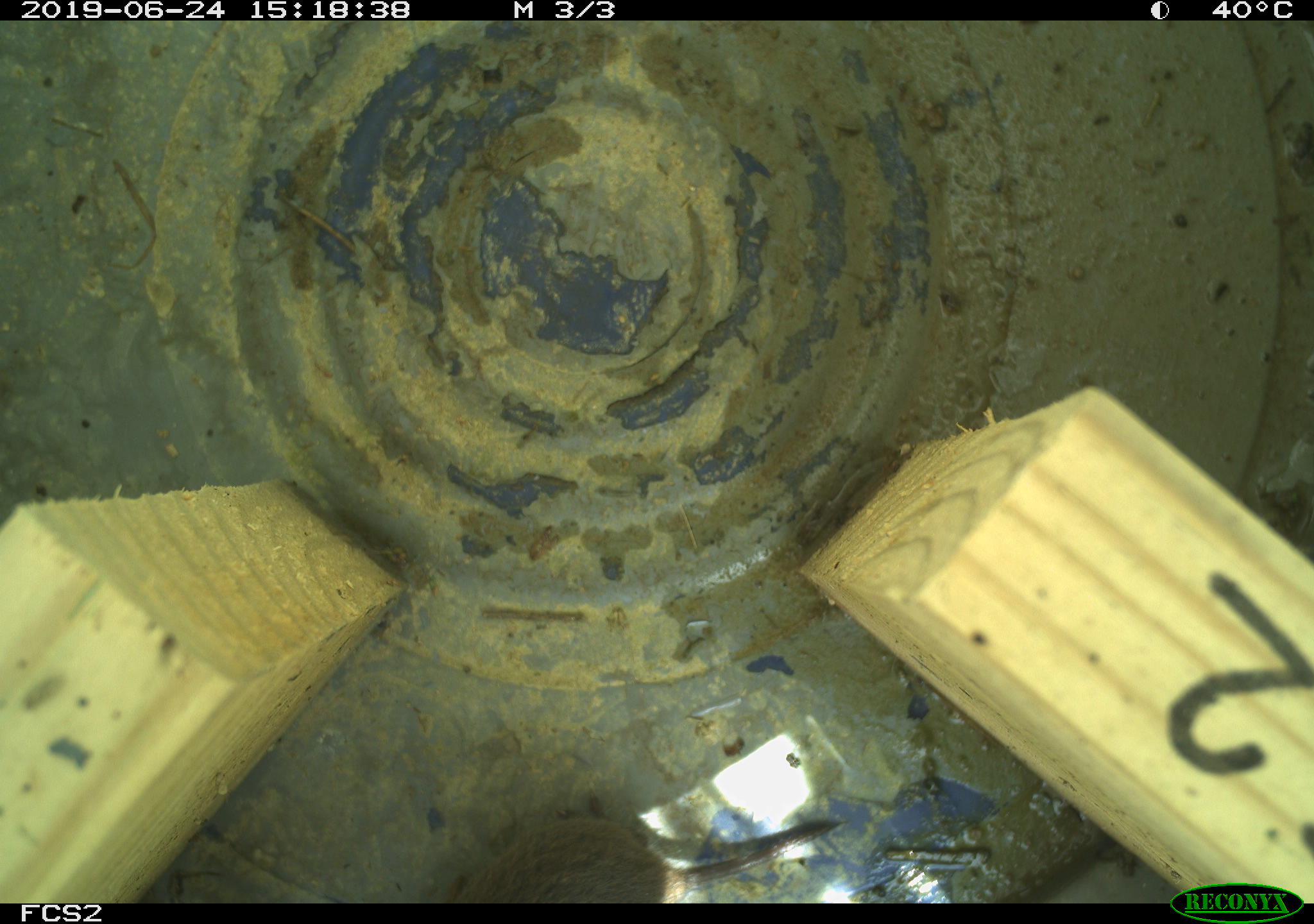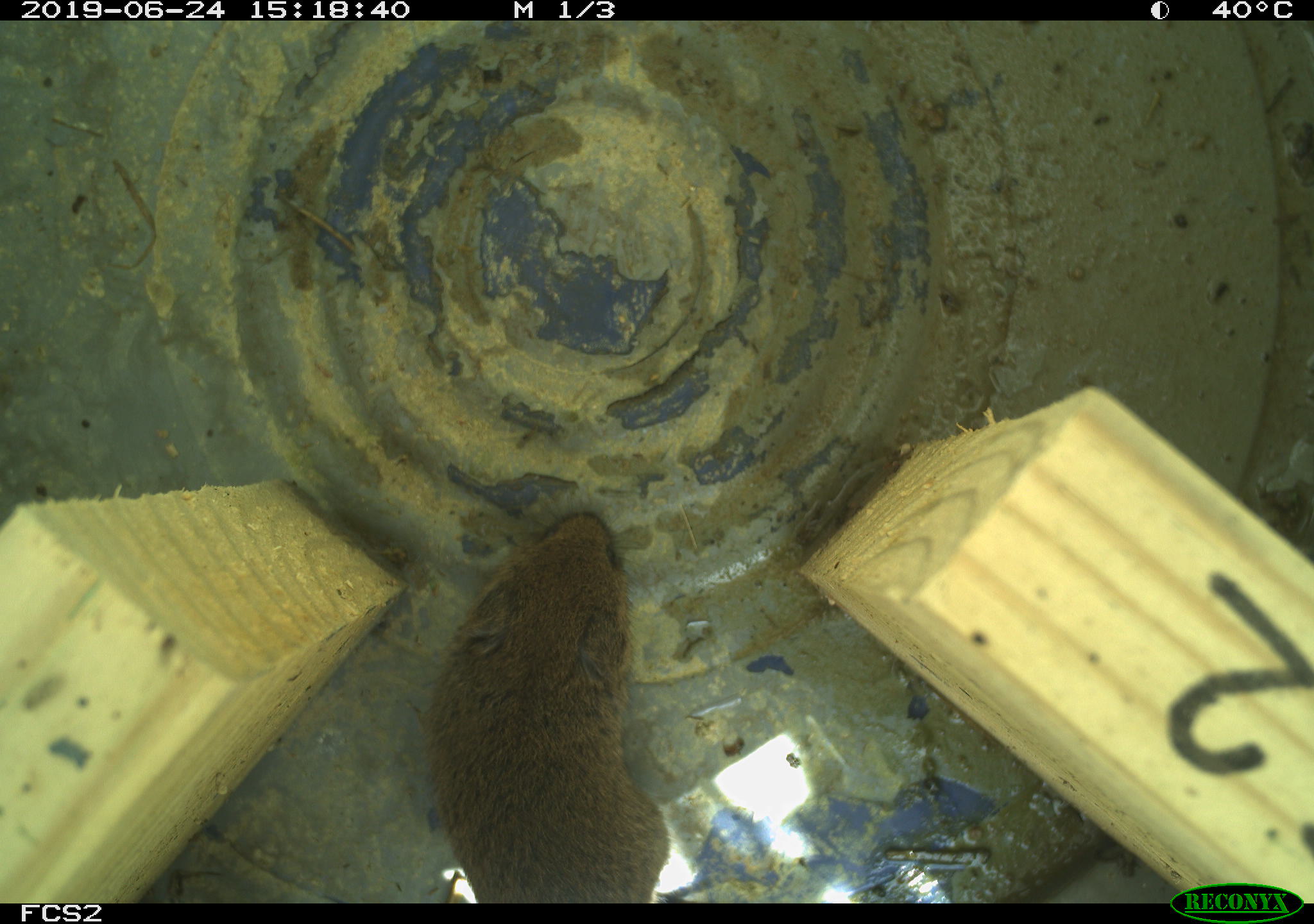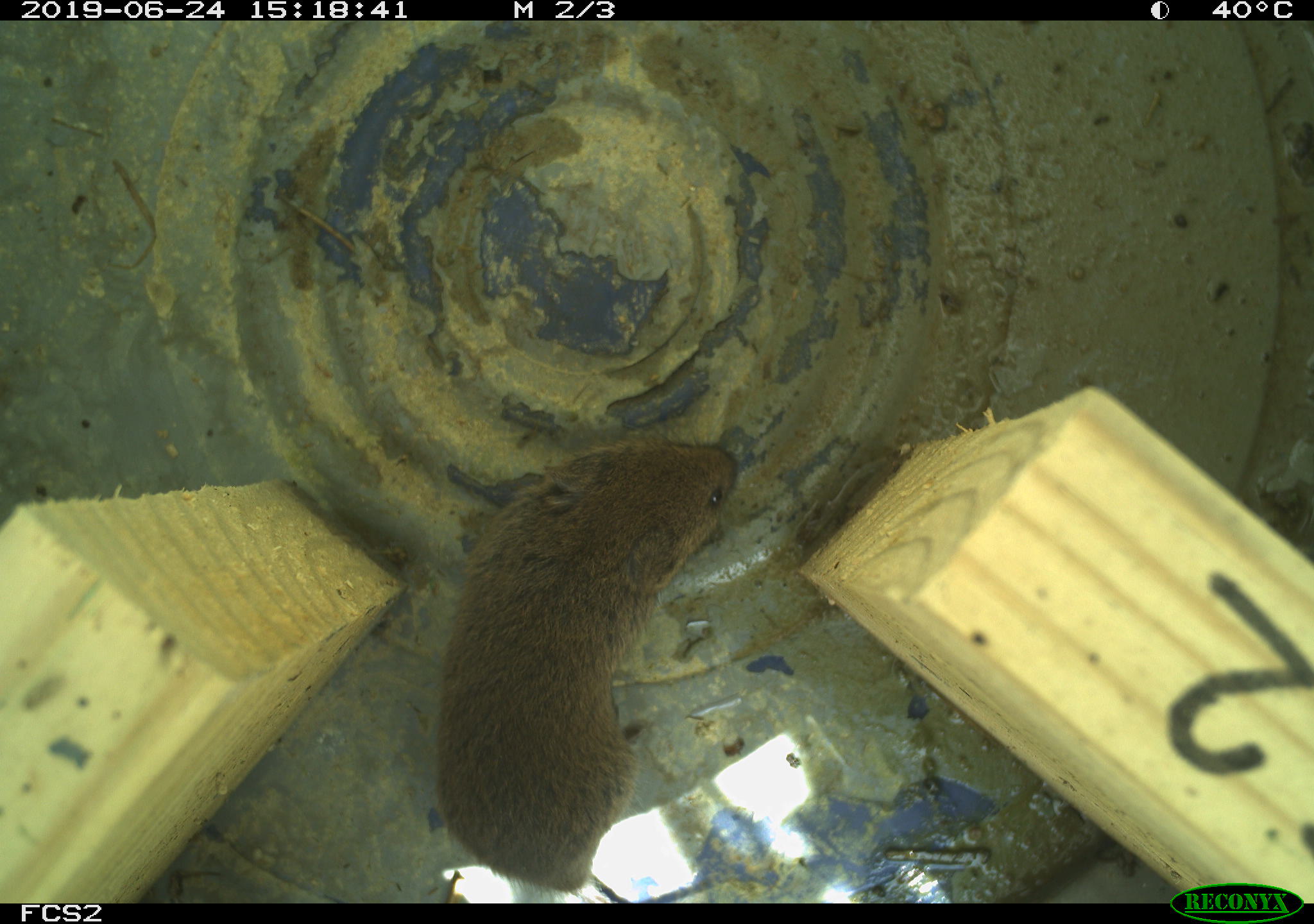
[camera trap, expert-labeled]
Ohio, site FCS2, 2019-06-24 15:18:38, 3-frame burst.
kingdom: Animalia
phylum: Chordata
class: Mammalia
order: Rodentia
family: Cricetidae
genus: Microtus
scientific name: Microtus pennsylvanicus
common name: meadow vole